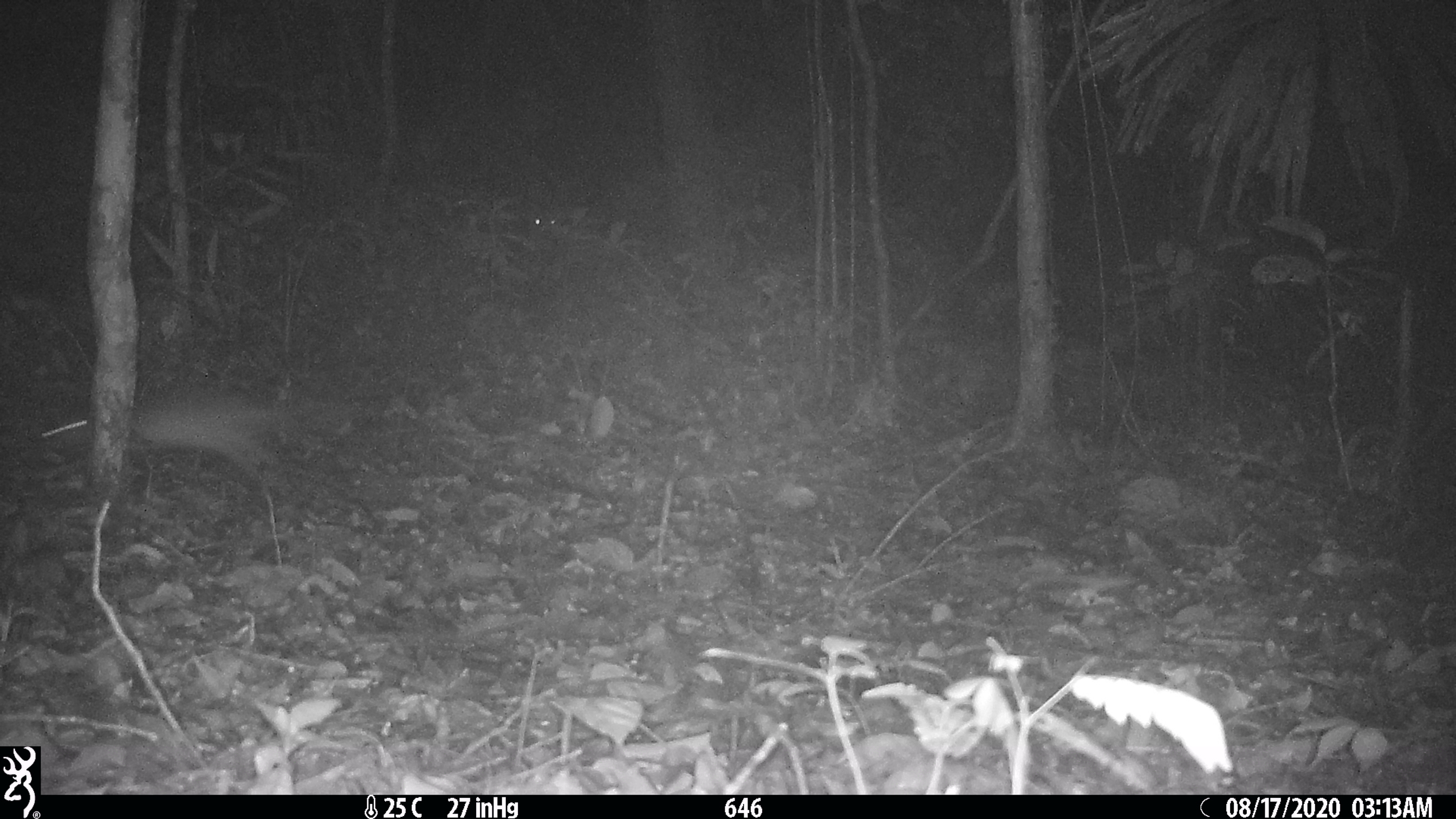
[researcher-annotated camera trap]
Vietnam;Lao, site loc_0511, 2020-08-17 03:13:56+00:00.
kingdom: Animalia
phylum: Chordata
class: Mammalia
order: Rodentia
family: Hystricidae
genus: Atherurus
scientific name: Atherurus macrourus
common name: asiatic brush-tailed porcupine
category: asiatic brush tailed porcupine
Asiatic brush tailed porcupine (asiatic brush-tailed porcupine) (Atherurus macrourus). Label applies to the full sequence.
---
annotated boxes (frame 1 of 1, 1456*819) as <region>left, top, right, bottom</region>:
asiatic brush tailed porcupine: <region>34, 391, 300, 479</region>